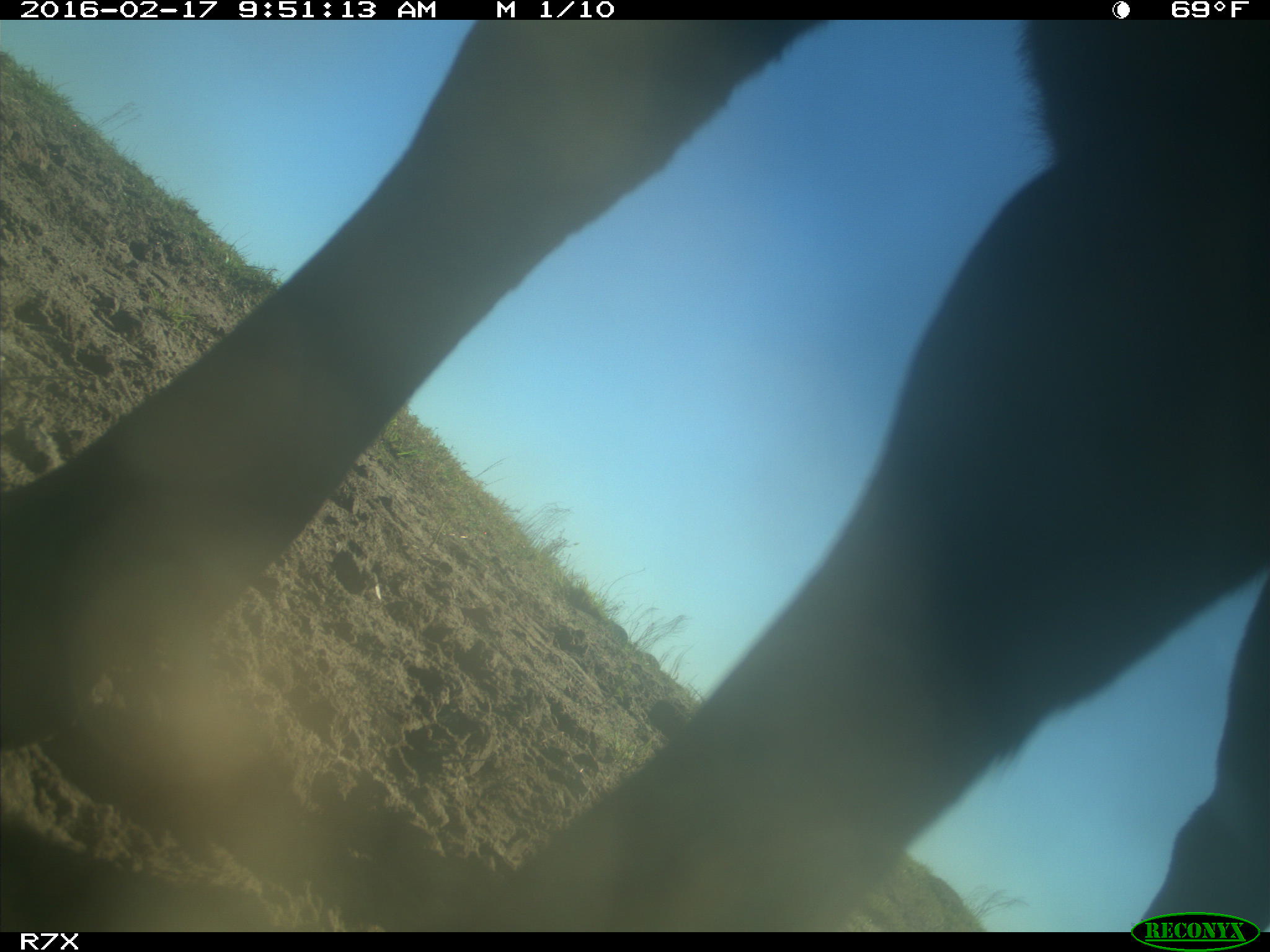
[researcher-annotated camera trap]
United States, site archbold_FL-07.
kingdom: Animalia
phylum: Chordata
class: Mammalia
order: Artiodactyla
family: Bovidae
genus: Bos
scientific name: Bos taurus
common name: domestic cow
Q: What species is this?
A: Bos taurus (domestic cow).